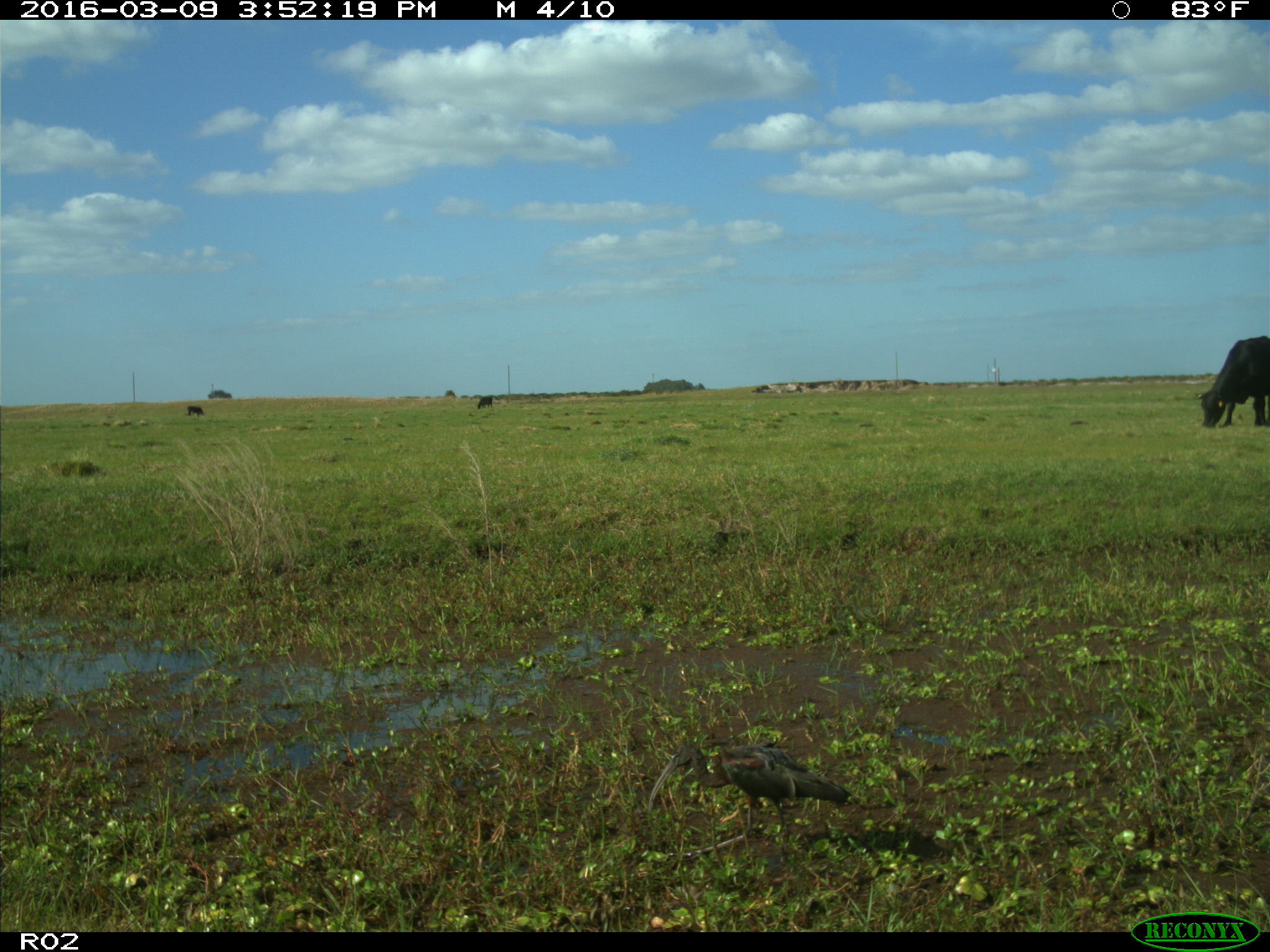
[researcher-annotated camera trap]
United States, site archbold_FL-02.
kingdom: Animalia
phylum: Chordata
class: Mammalia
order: Artiodactyla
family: Bovidae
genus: Bos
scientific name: Bos taurus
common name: domestic cow